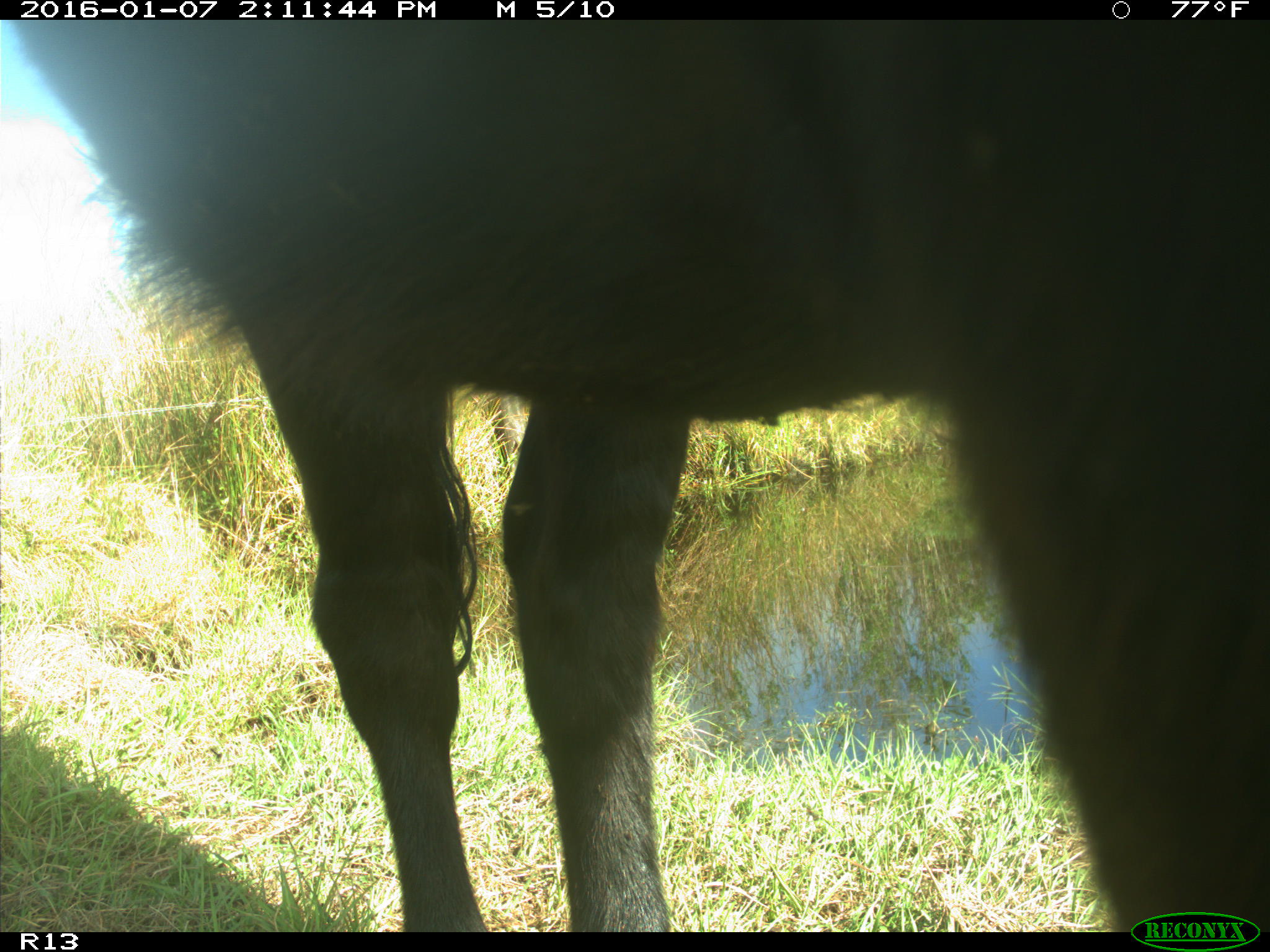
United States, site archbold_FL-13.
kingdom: Animalia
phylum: Chordata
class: Mammalia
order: Artiodactyla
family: Bovidae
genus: Bos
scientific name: Bos taurus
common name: domestic cow